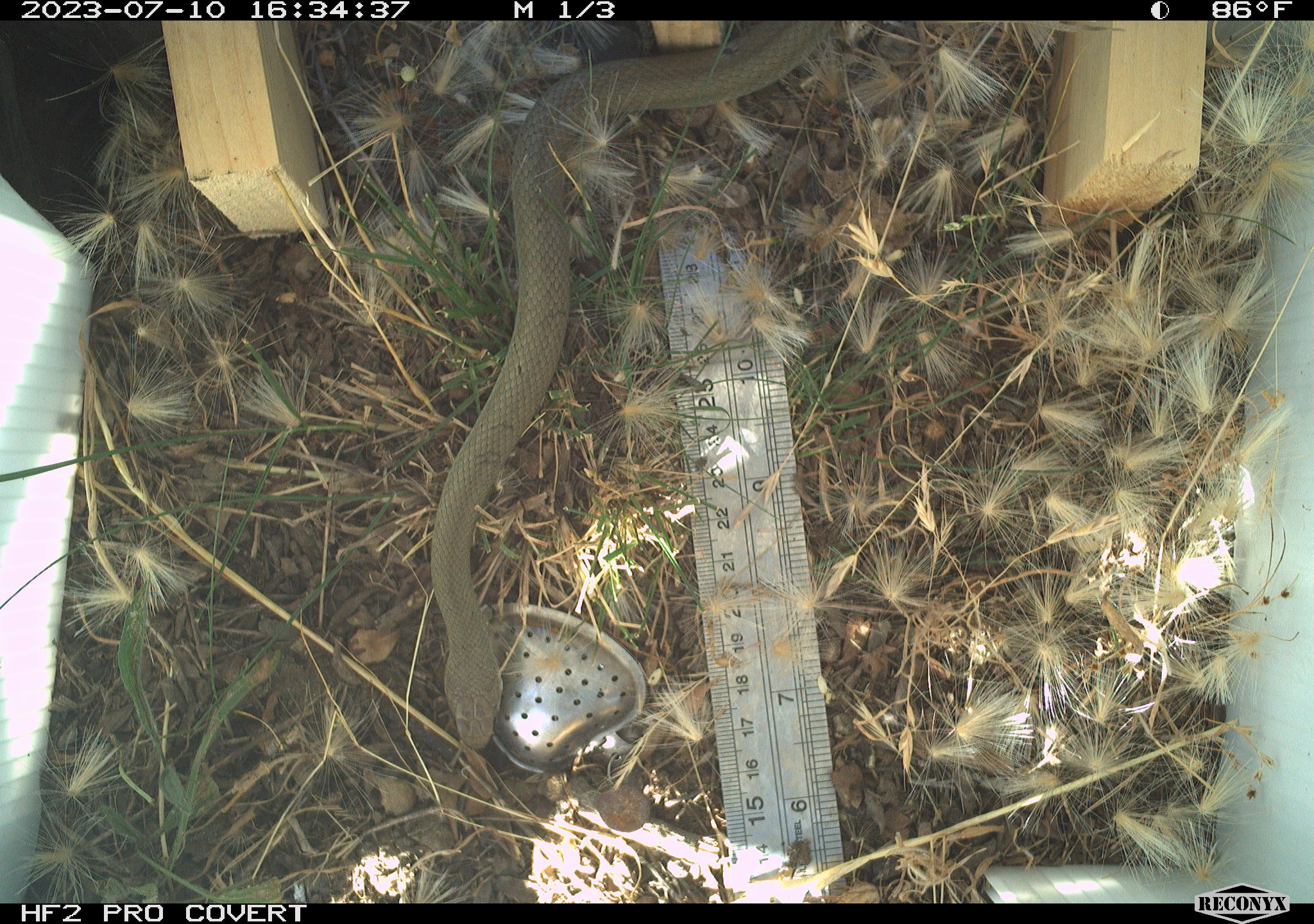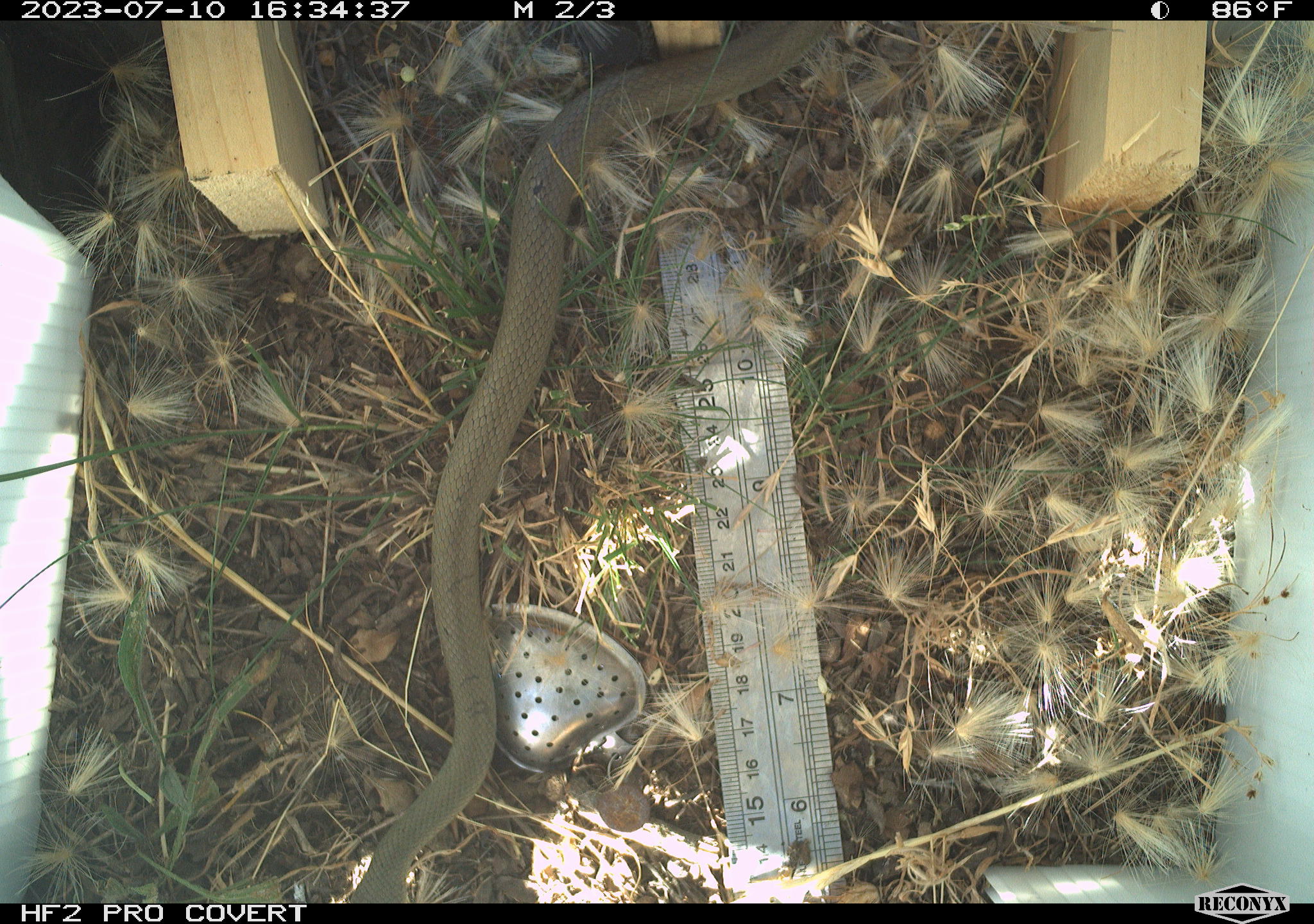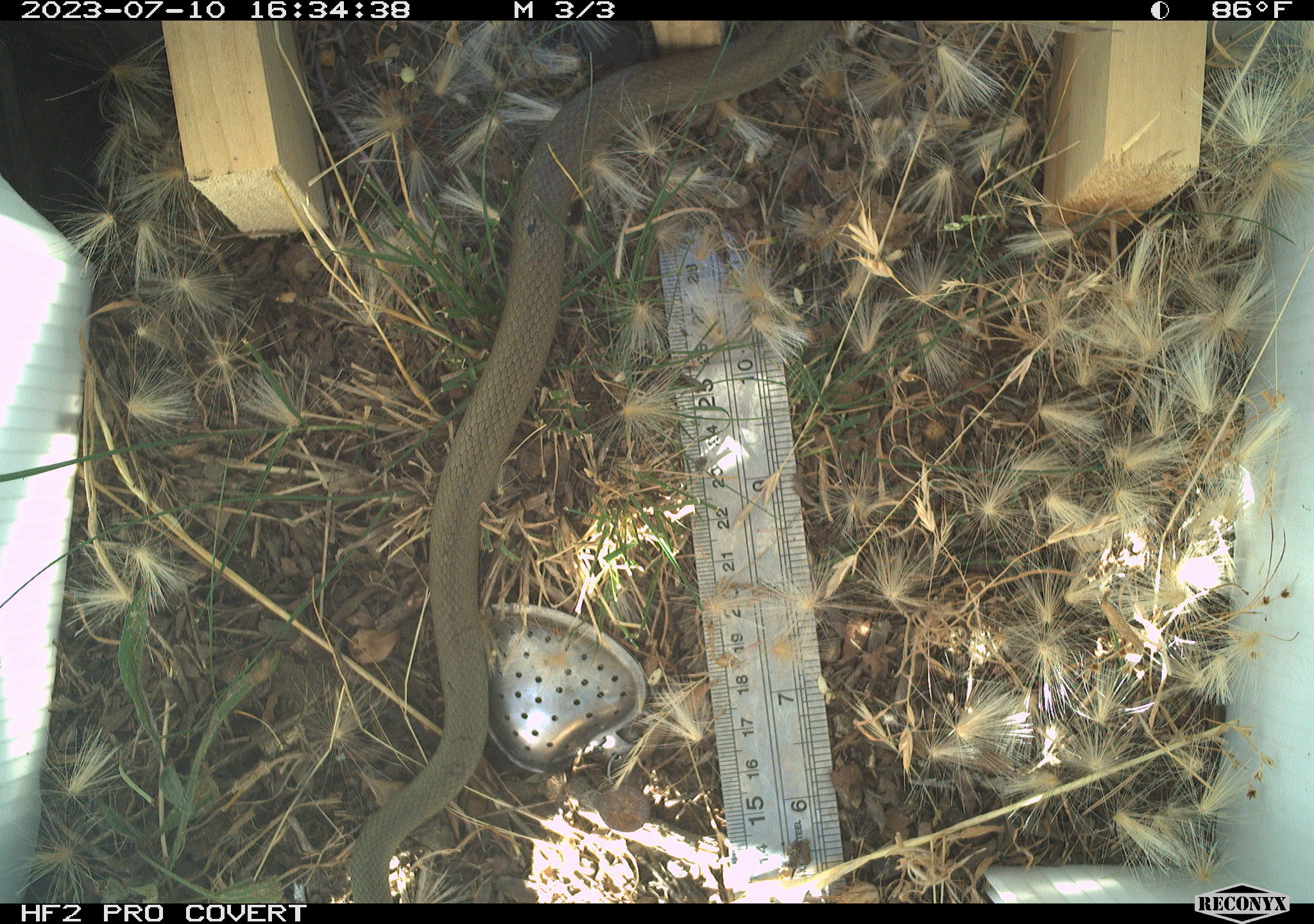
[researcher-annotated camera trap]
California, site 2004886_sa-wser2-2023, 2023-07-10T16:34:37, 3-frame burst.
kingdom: Animalia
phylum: Chordata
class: Reptilia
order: Squamata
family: Colubridae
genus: Coluber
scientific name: Coluber constrictor mormon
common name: western yellow-bellied racer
Western yellow-bellied racer (Coluber constrictor mormon).